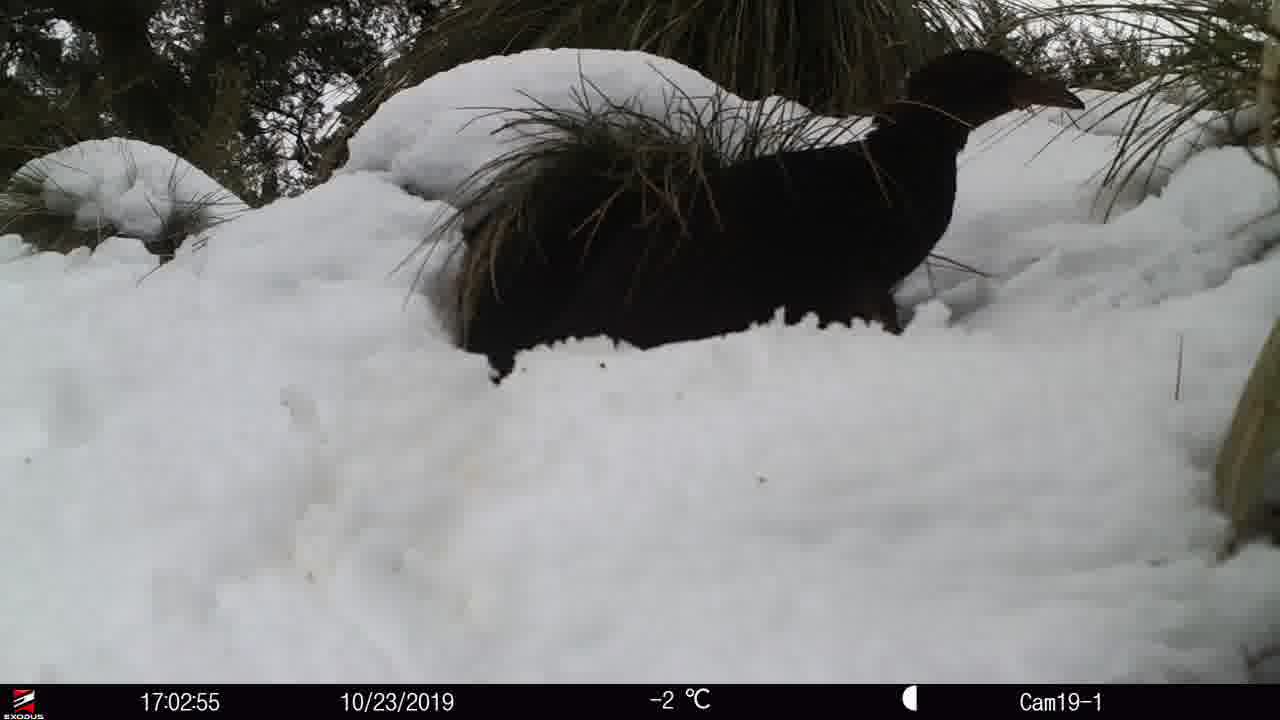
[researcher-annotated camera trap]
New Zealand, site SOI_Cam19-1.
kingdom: Animalia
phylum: Chordata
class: Aves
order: Gruiformes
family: Rallidae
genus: Gallirallus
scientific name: Gallirallus australis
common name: weka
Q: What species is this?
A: Weka (Gallirallus australis).